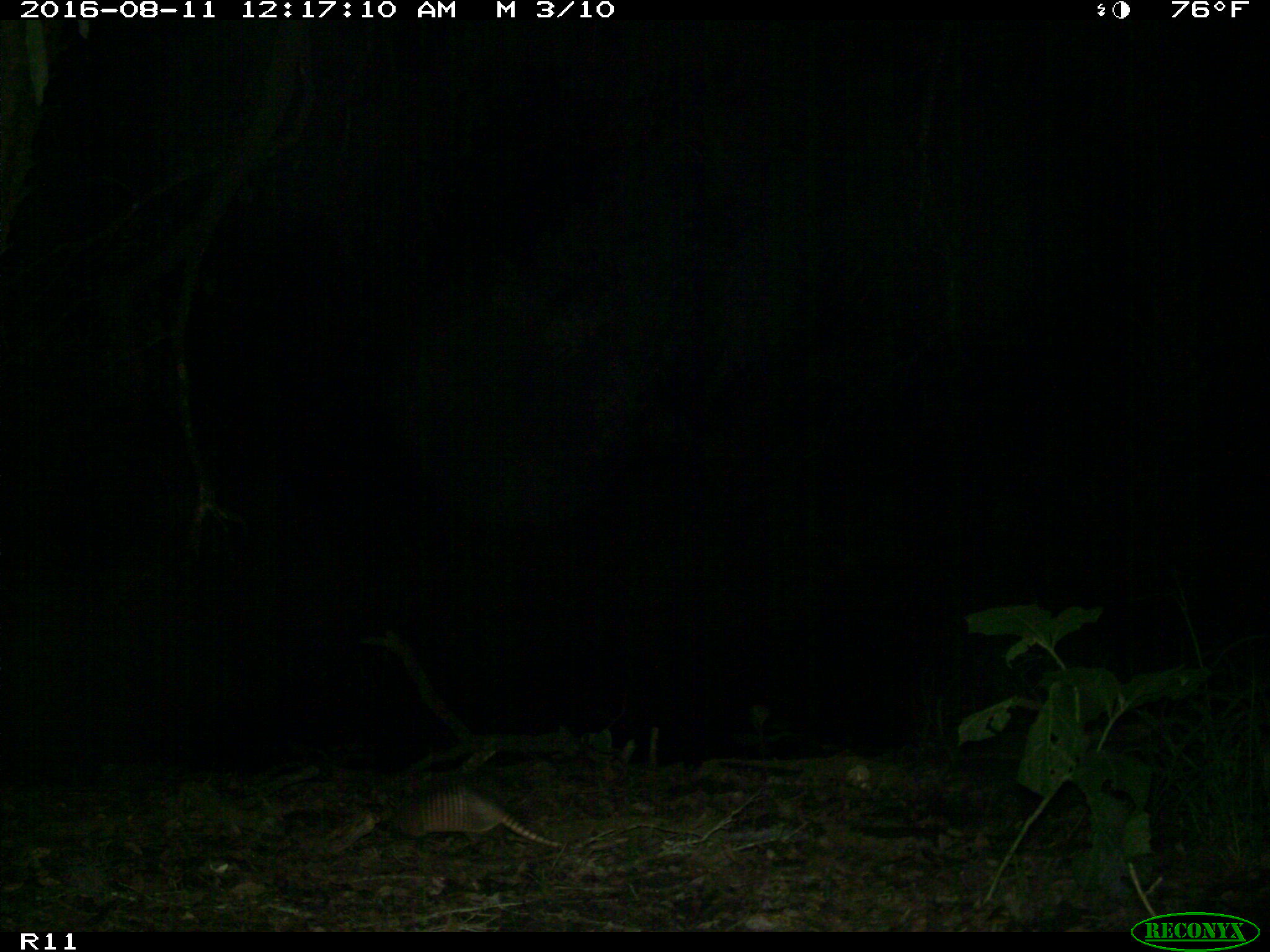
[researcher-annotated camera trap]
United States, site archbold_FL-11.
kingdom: Animalia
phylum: Chordata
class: Mammalia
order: Cingulata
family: Dasypodidae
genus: Dasypus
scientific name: Dasypus novemcinctus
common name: nine-banded armadillo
Dasypus novemcinctus (nine-banded armadillo).